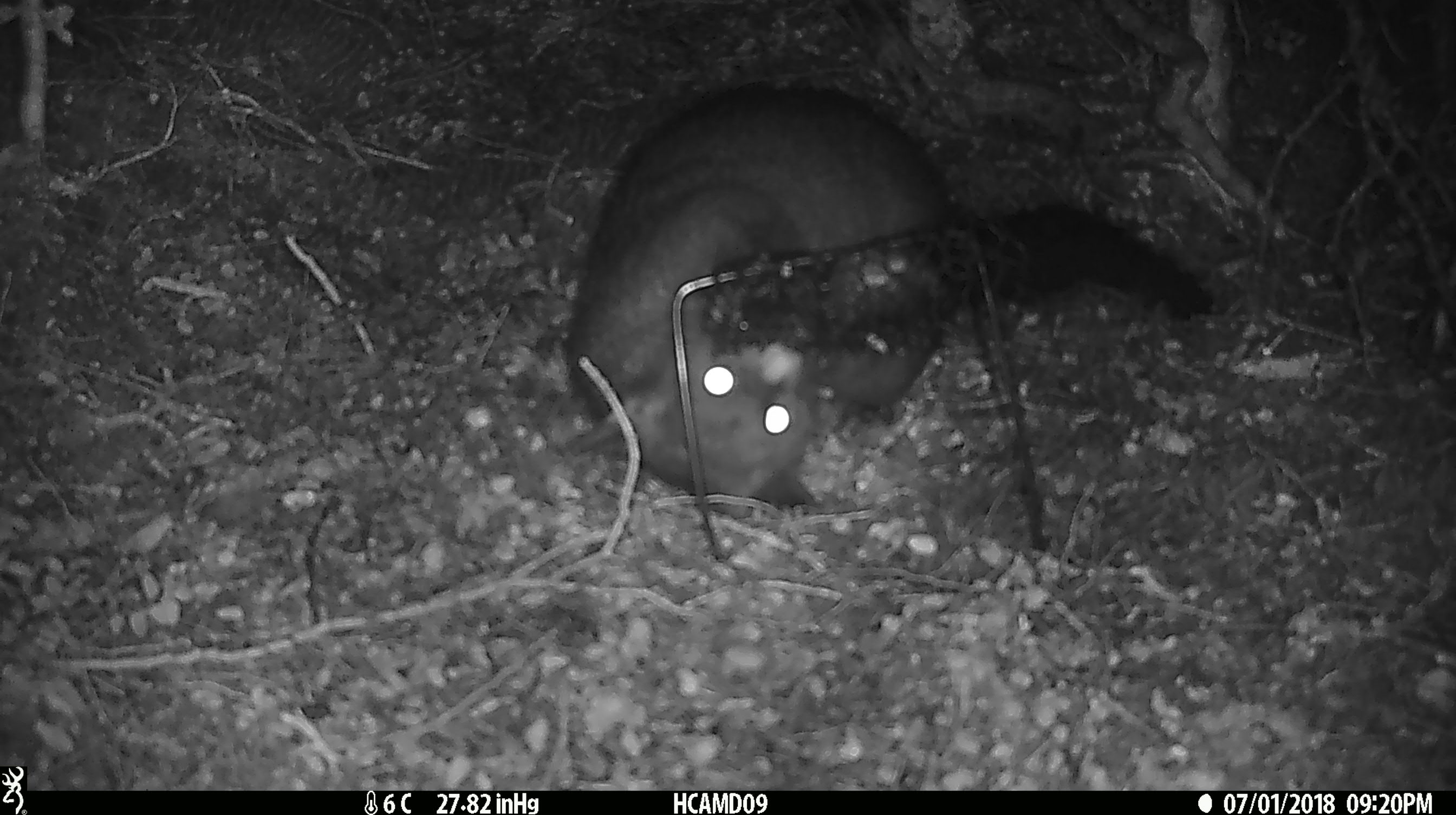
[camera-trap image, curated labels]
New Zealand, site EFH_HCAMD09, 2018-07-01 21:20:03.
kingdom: Animalia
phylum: Chordata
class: Mammalia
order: Diprotodontia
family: Phalangeridae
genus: Trichosurus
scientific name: Trichosurus vulpecula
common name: common brushtail possum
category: possum